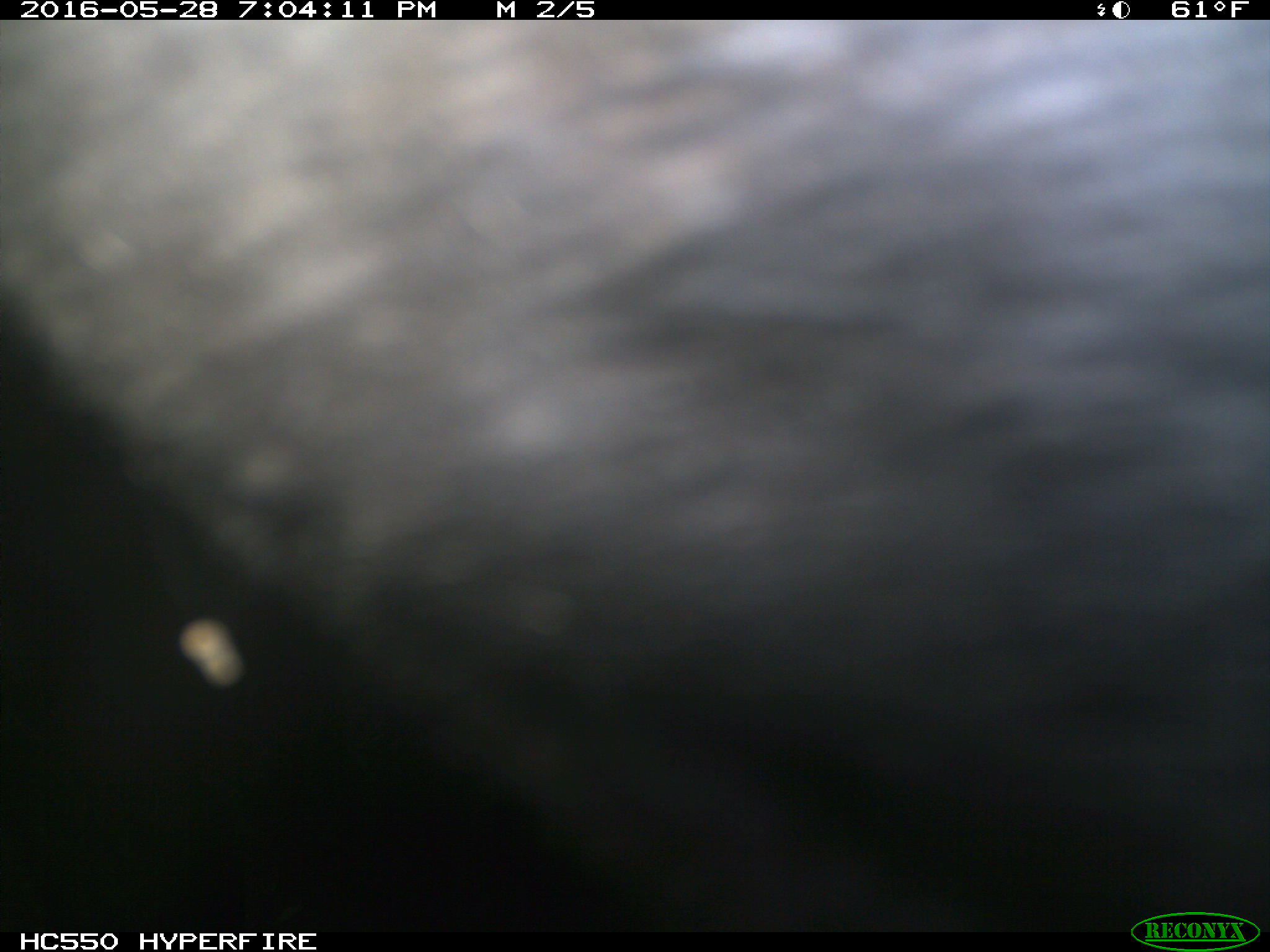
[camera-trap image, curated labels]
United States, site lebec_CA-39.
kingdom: Animalia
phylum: Chordata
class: Mammalia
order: Artiodactyla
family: Bovidae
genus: Bos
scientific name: Bos taurus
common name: domestic cow